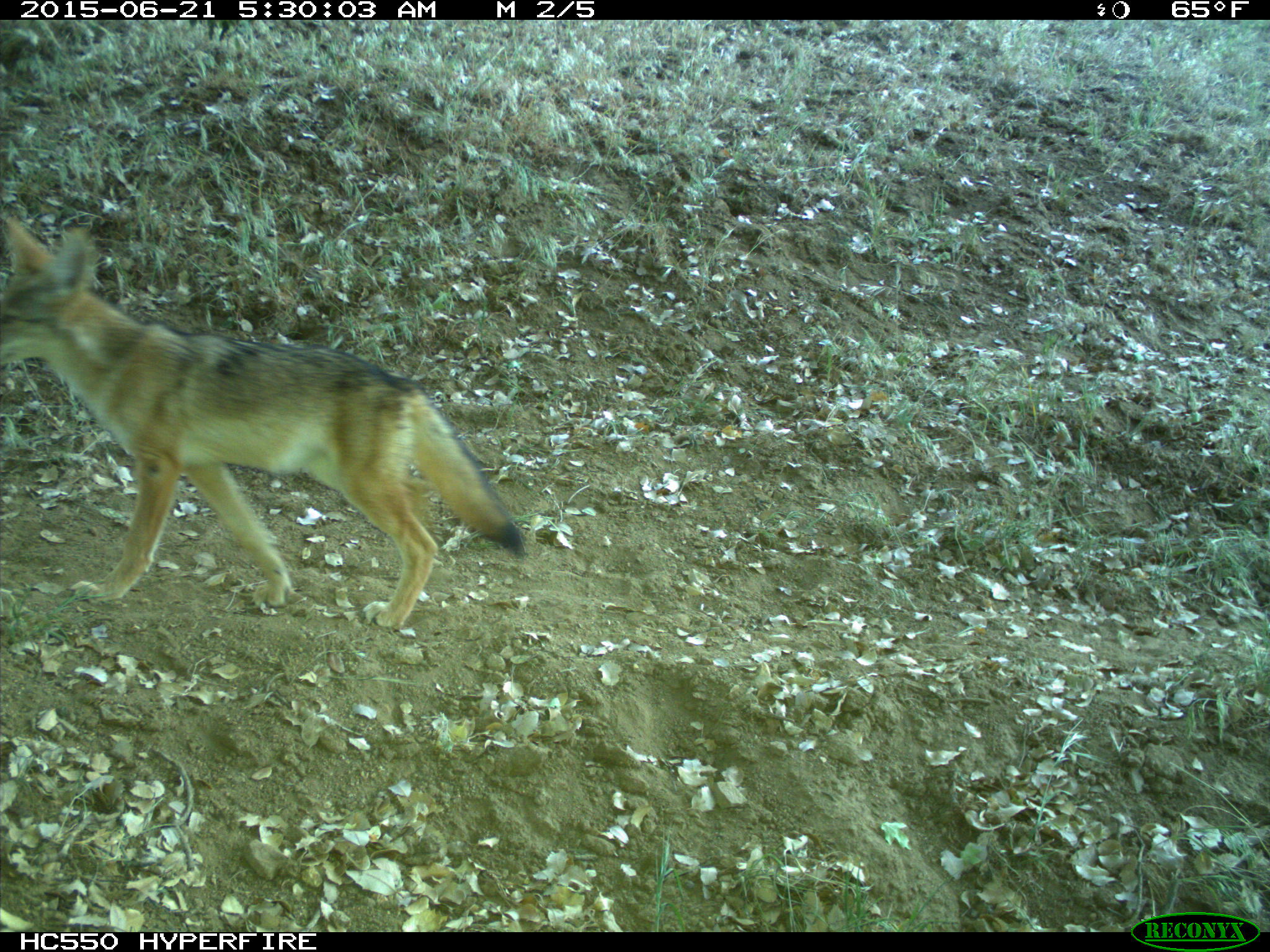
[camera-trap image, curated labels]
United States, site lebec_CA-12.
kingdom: Animalia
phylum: Chordata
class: Mammalia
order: Carnivora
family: Canidae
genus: Canis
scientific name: Canis latrans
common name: coyote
Canis latrans (coyote).